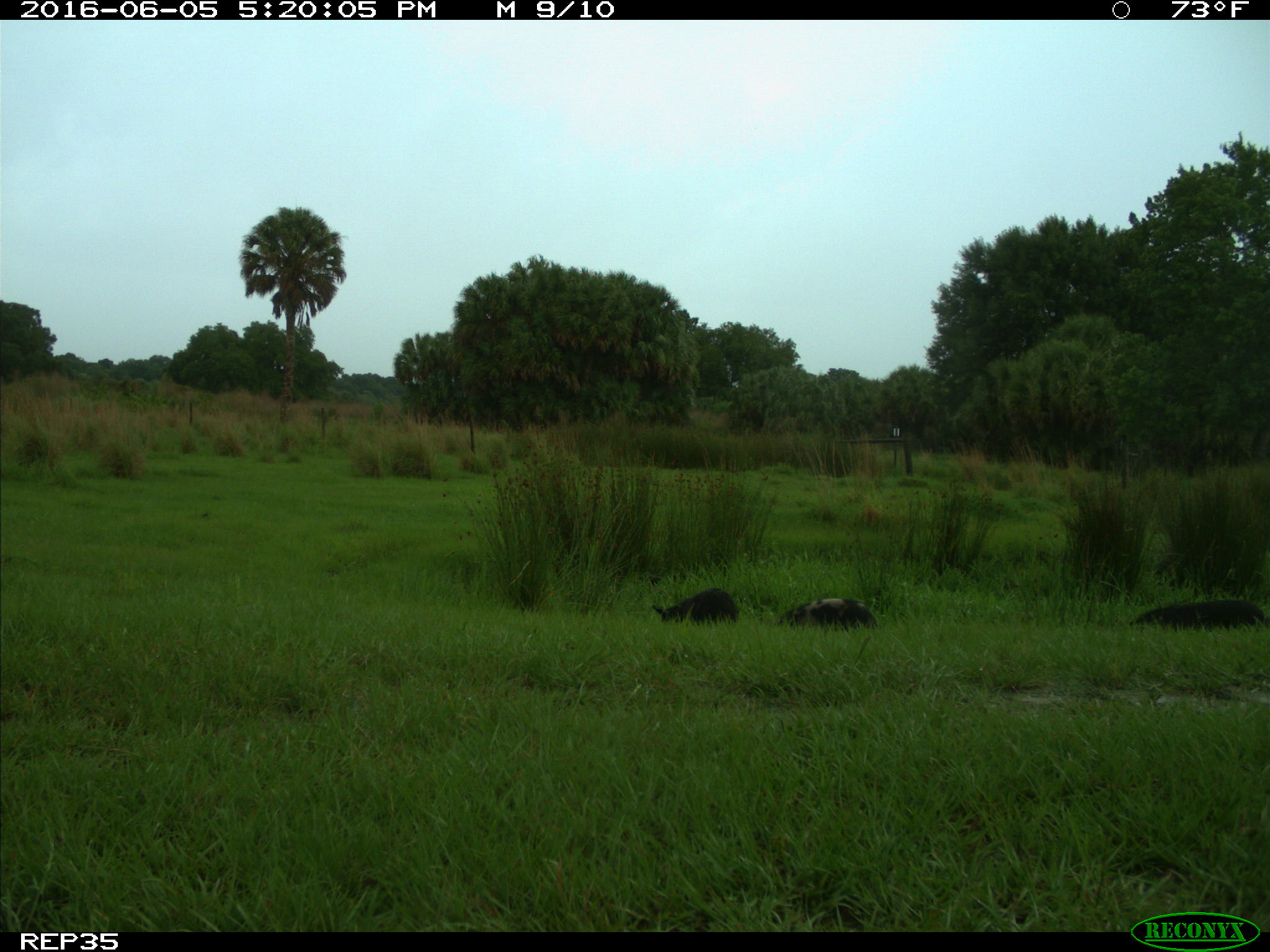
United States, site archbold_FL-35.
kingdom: Animalia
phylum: Chordata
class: Mammalia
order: Artiodactyla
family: Suidae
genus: Sus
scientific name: Sus scrofa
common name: wild boar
Sus scrofa (wild boar).